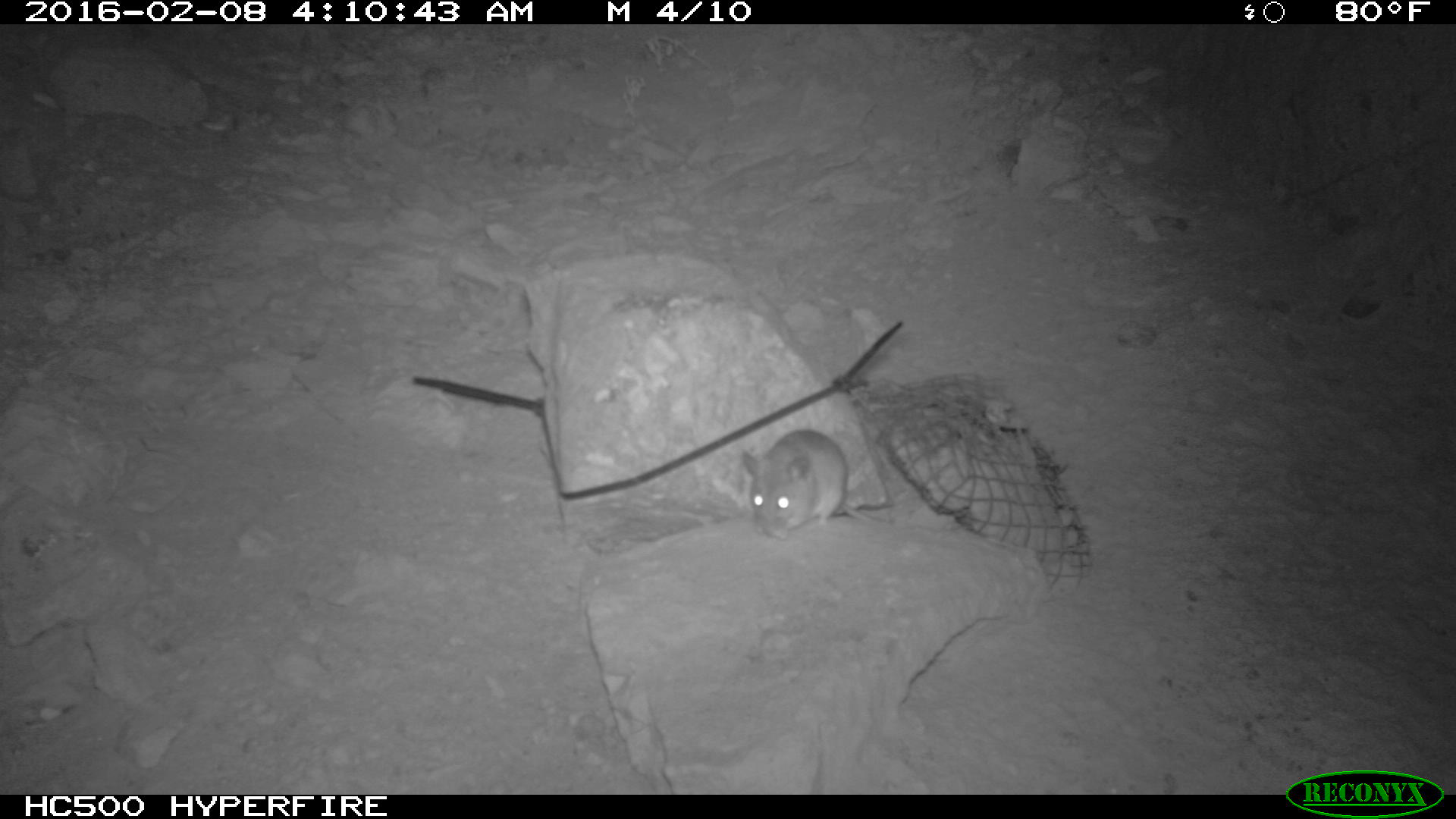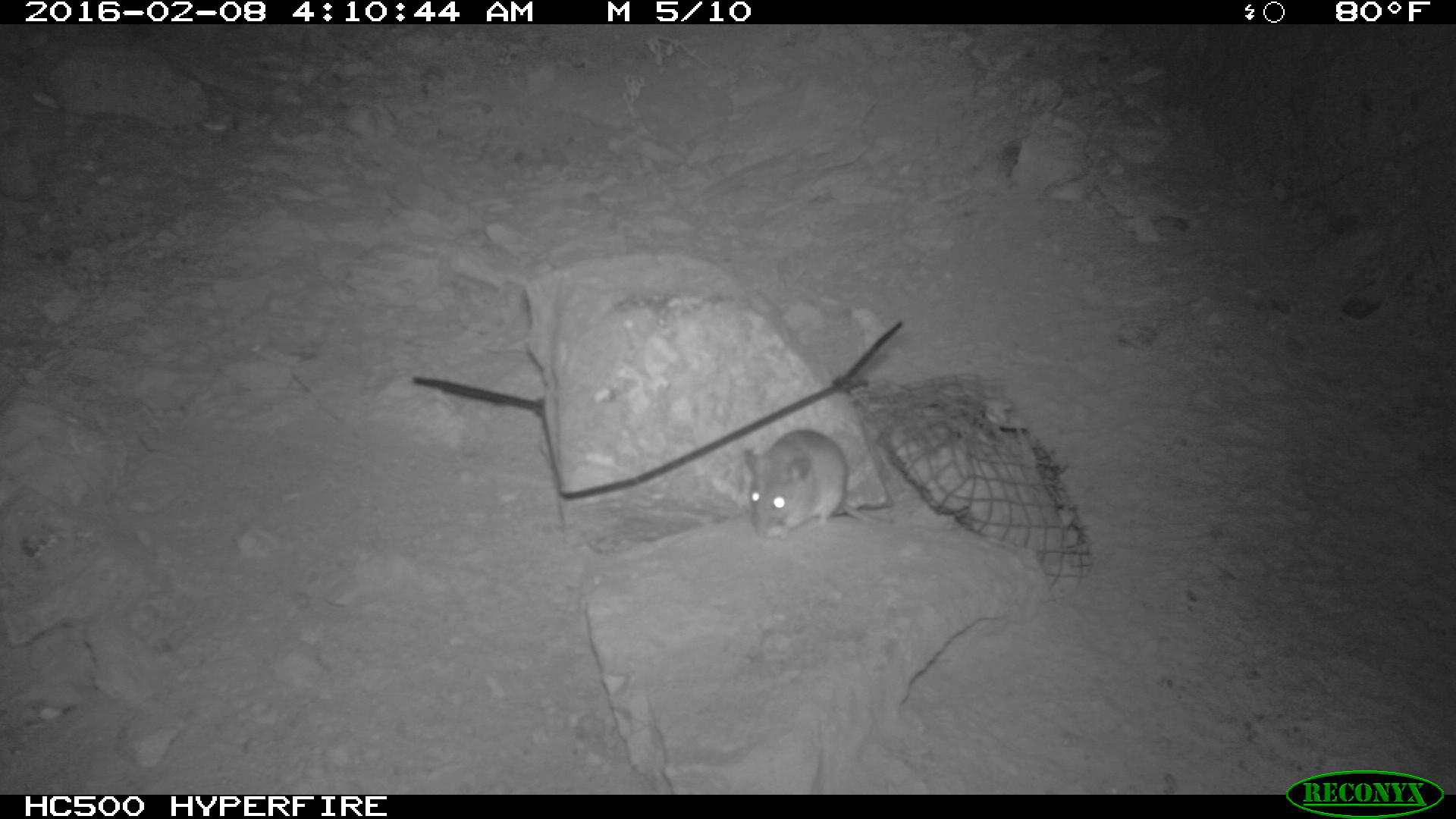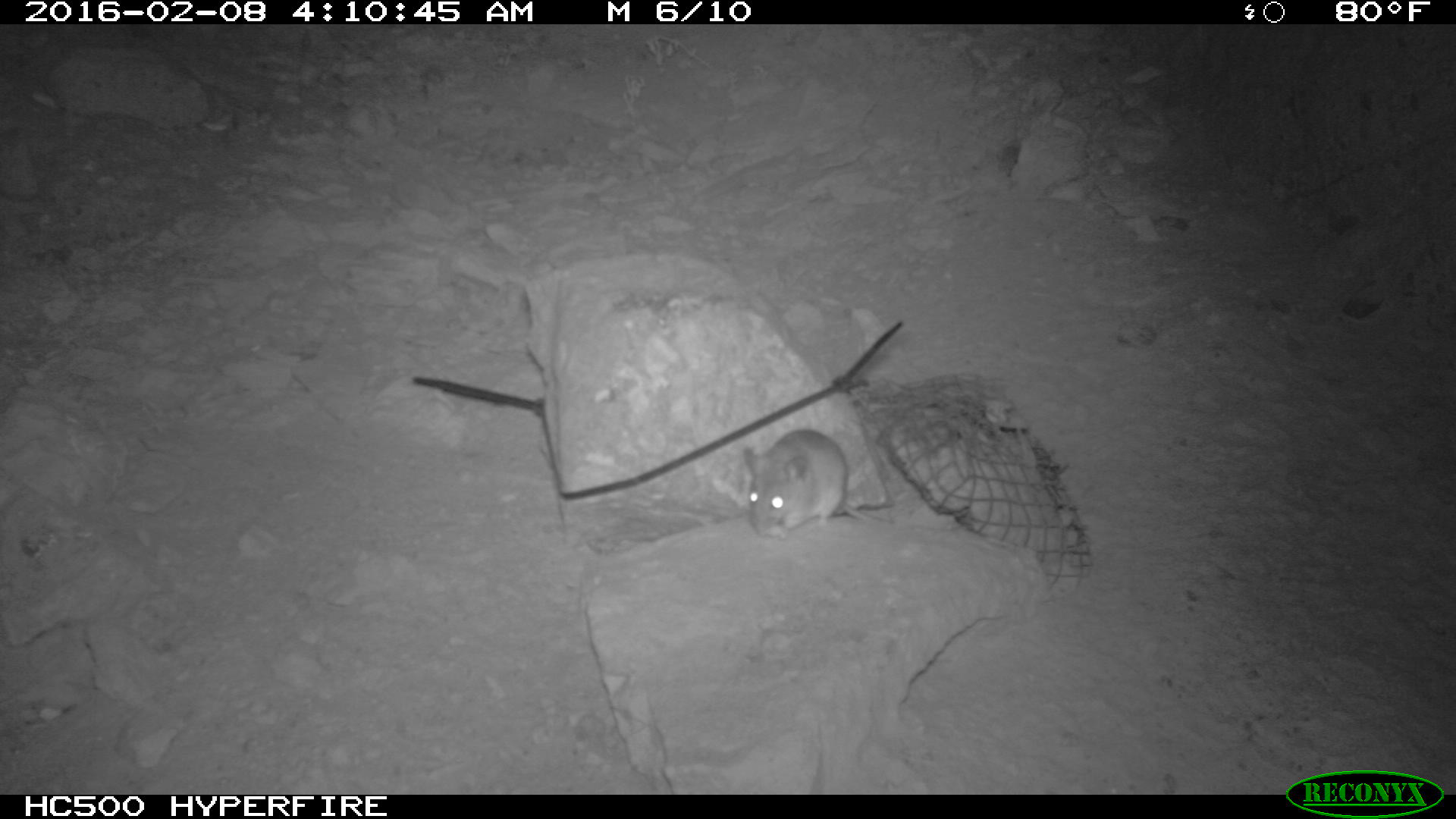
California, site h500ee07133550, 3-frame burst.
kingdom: Animalia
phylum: Chordata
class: Mammalia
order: Rodentia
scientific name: Rodentia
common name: rodent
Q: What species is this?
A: Rodent (Rodentia).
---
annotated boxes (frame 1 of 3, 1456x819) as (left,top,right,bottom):
rodent: (741,430,888,540)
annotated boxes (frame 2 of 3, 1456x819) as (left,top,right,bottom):
rodent: (742,426,890,535)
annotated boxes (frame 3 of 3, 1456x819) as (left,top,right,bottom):
rodent: (738,428,902,541)